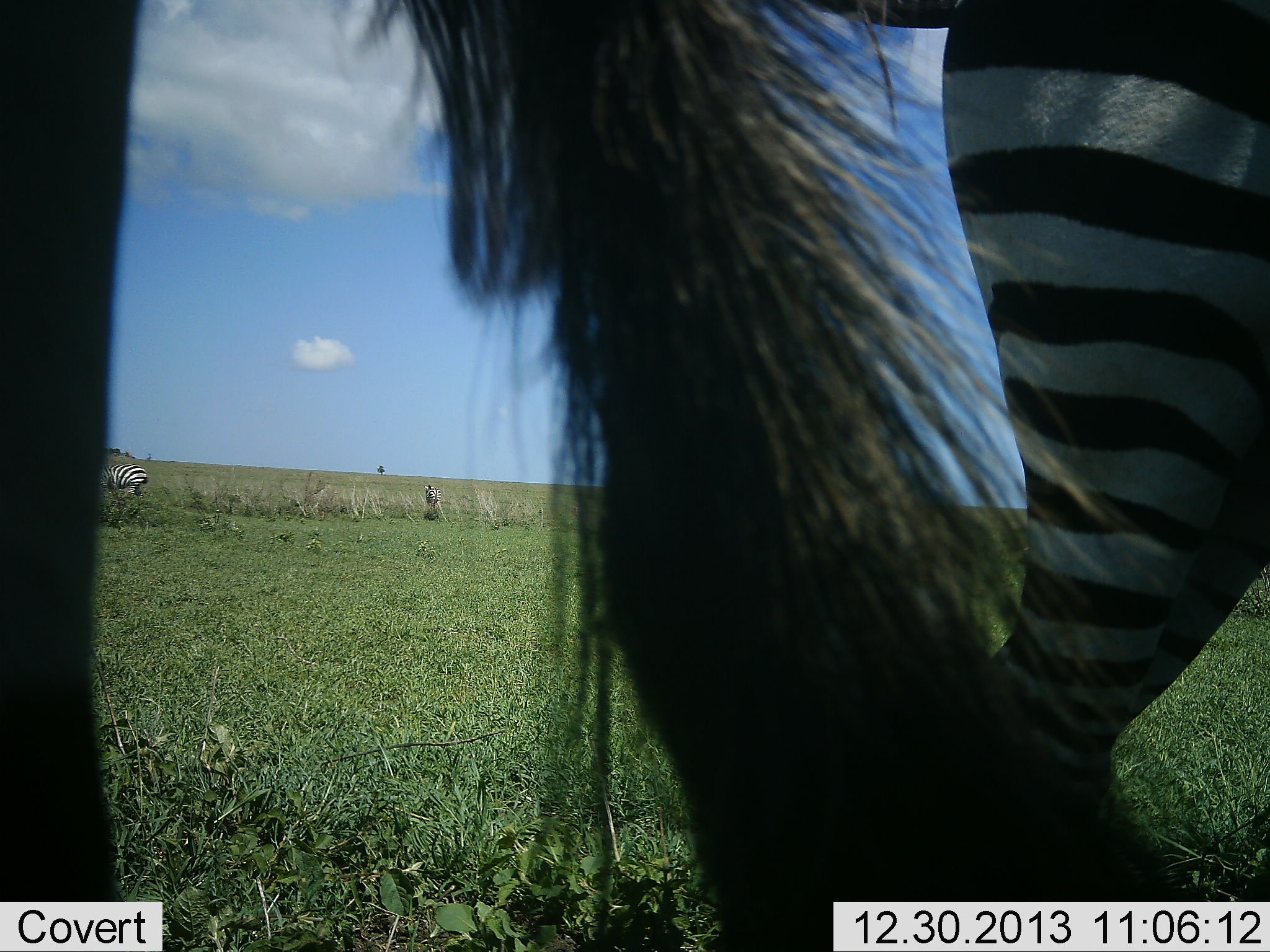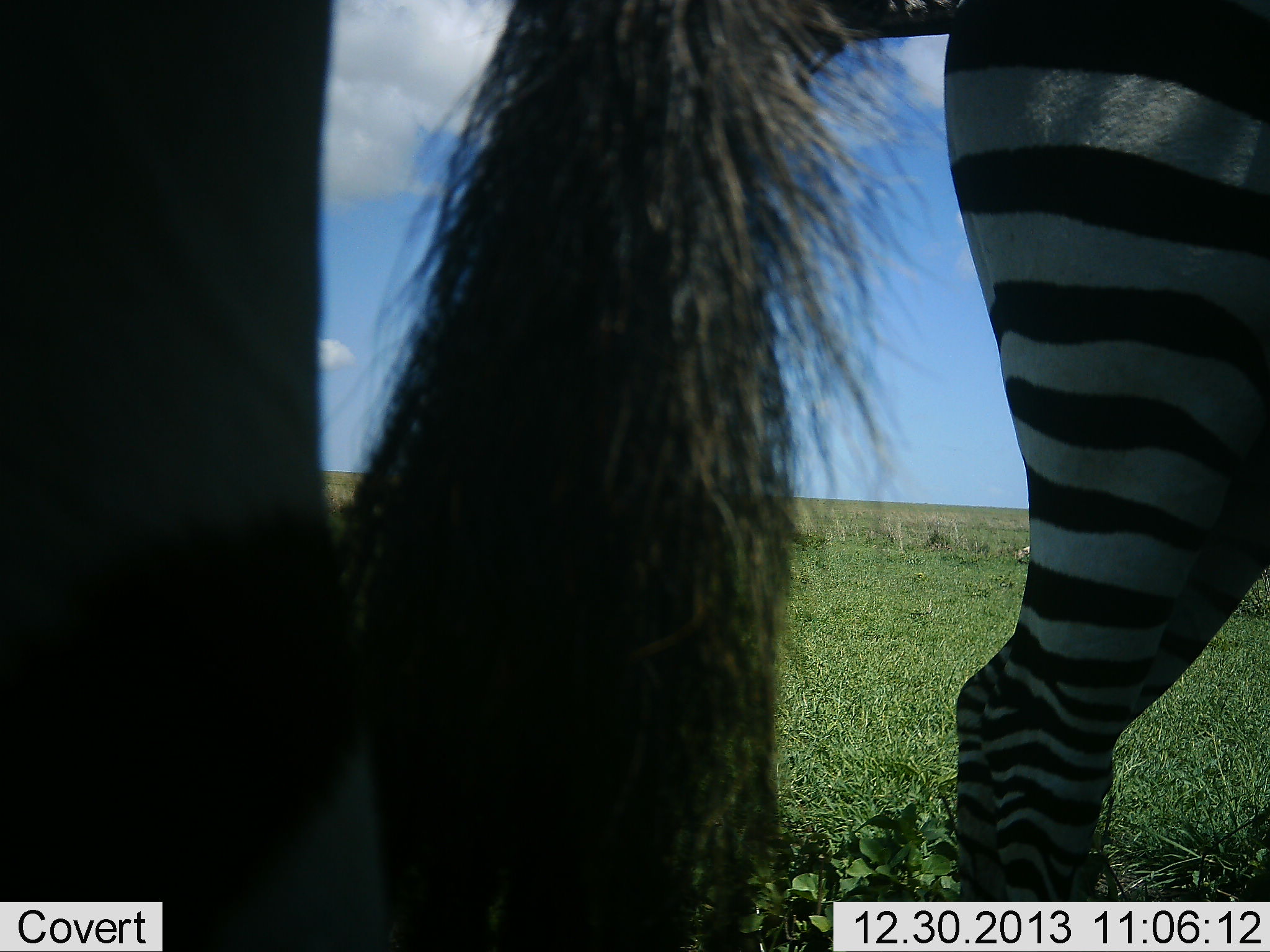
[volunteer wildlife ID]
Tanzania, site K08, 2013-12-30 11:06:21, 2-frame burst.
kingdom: Animalia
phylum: Chordata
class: Mammalia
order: Perissodactyla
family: Equidae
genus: Equus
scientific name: Equus quagga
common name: plains zebra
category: zebra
Zebra (plains zebra) (Equus quagga), count 2. Behavior (volunteer vote fractions): standing 80%, resting 0%, moving 10%, interacting 0%. Young present (vote fraction): 0%. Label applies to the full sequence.